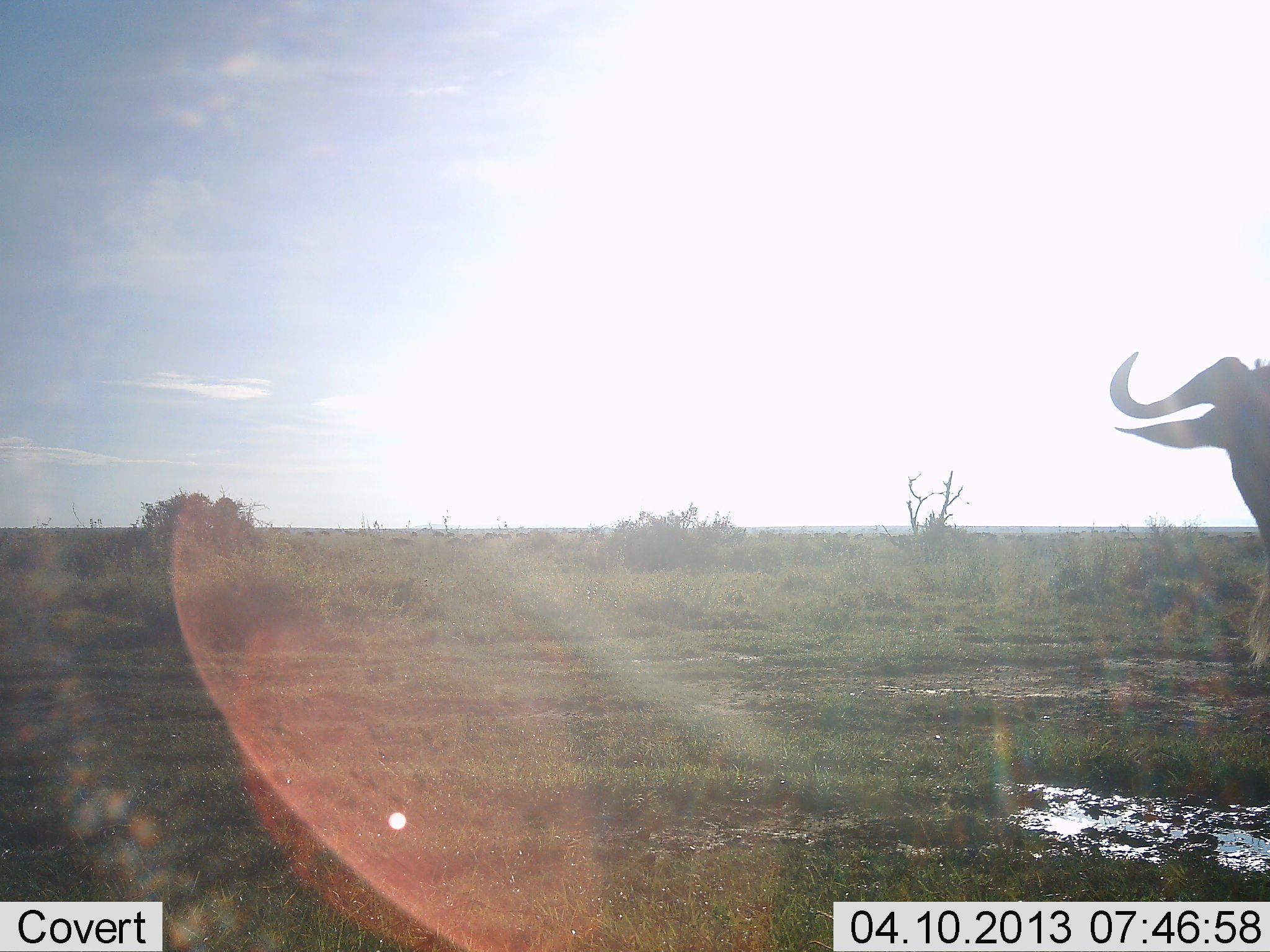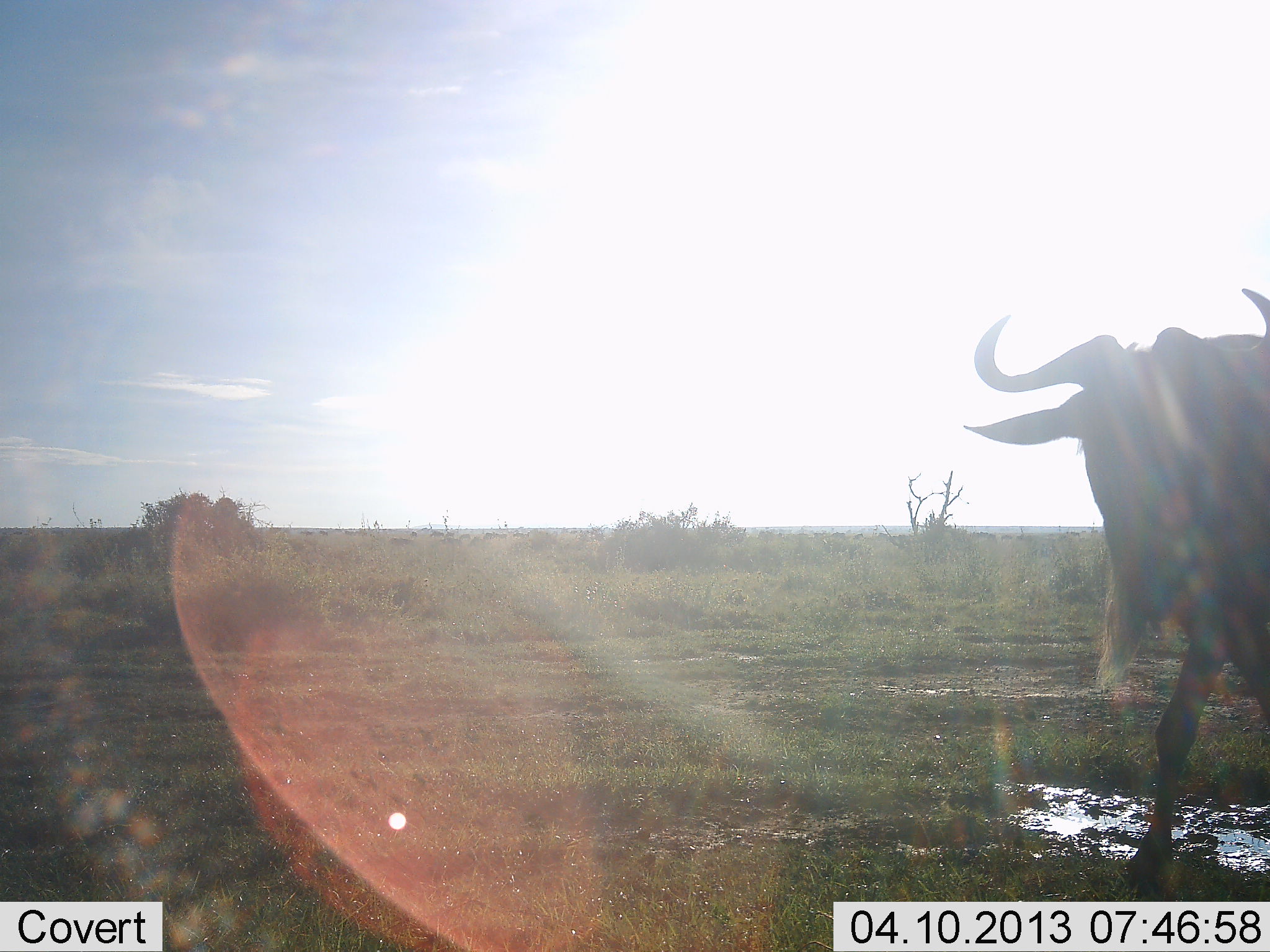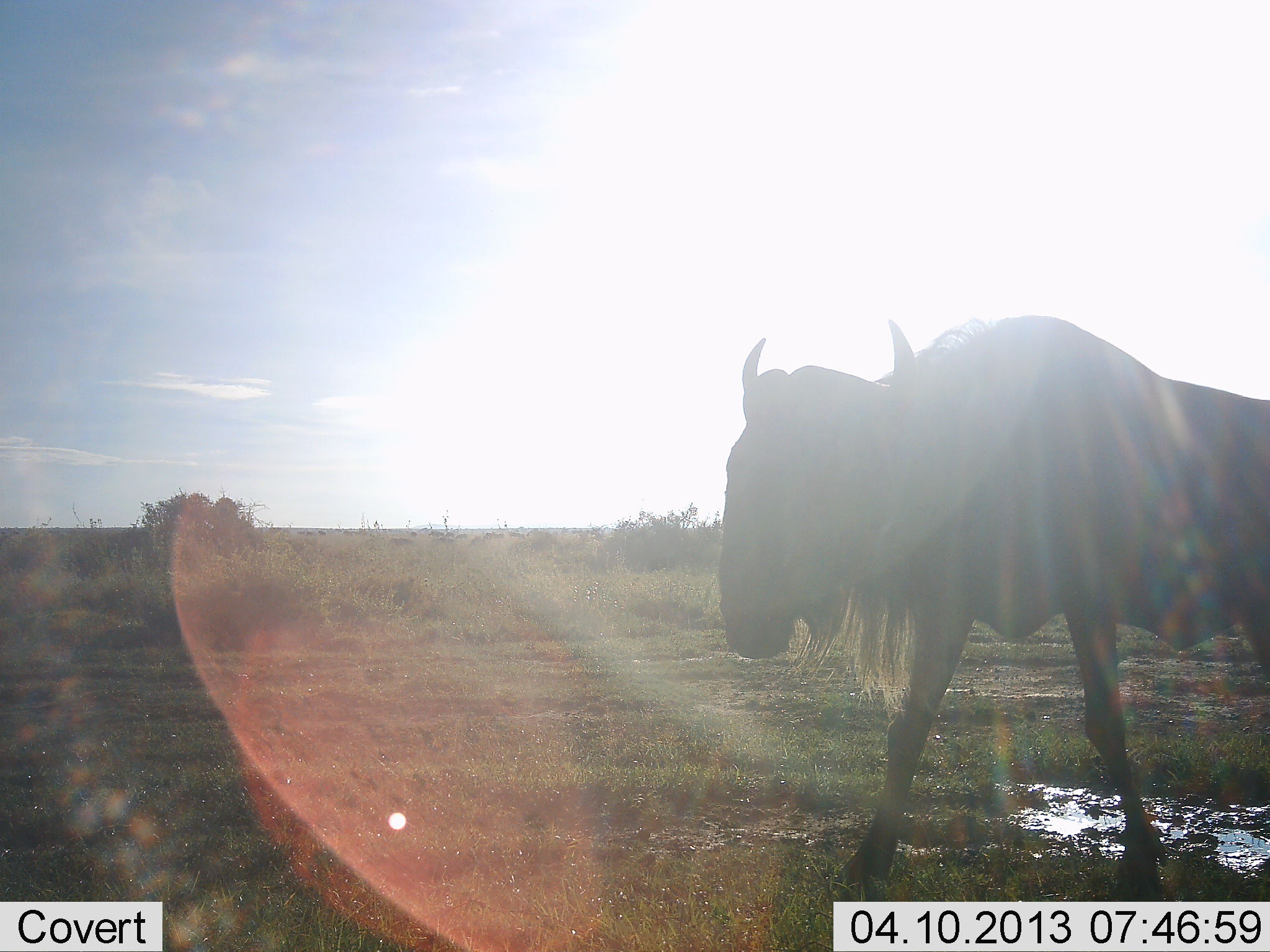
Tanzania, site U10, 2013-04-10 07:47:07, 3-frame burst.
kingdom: Animalia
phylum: Chordata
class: Mammalia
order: Artiodactyla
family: Bovidae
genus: Connochaetes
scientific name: Connochaetes taurinus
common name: blue wildebeest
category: wildebeest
Wildebeest (blue wildebeest) (Connochaetes taurinus), count 1. Behavior (volunteer vote fractions): standing 3%, resting 0%, moving 97%, interacting 0%. Young present (vote fraction): 0%. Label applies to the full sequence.